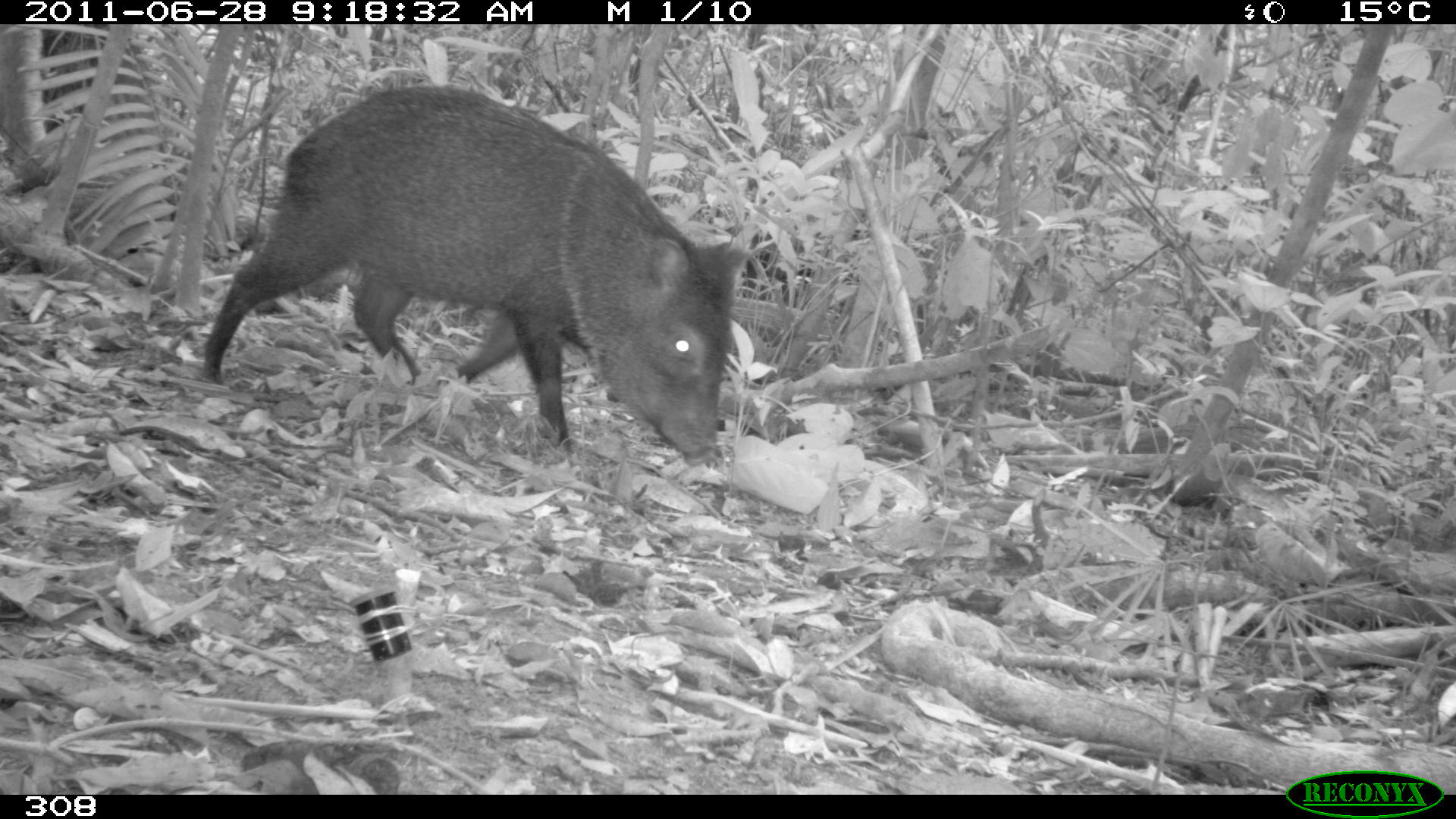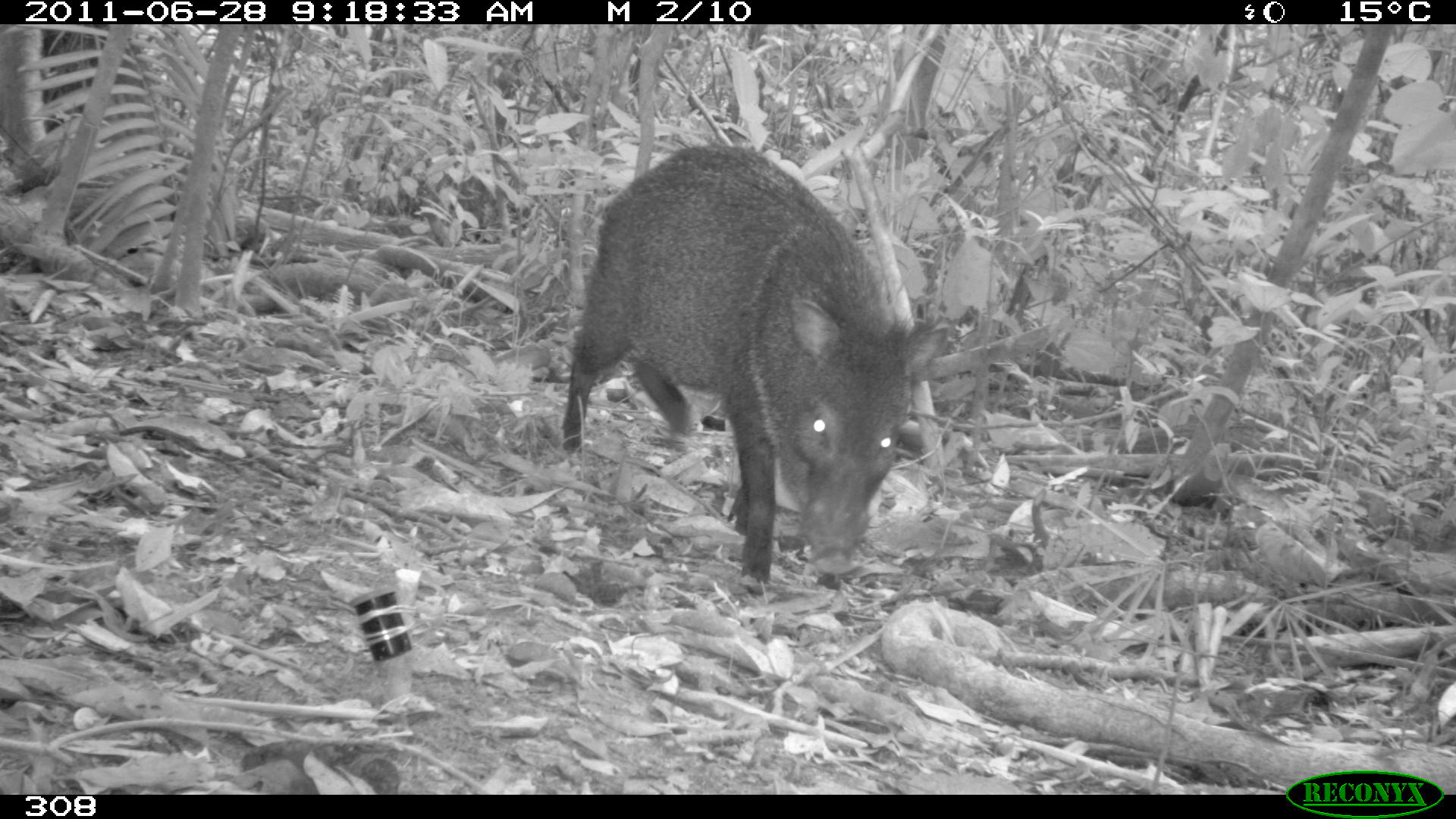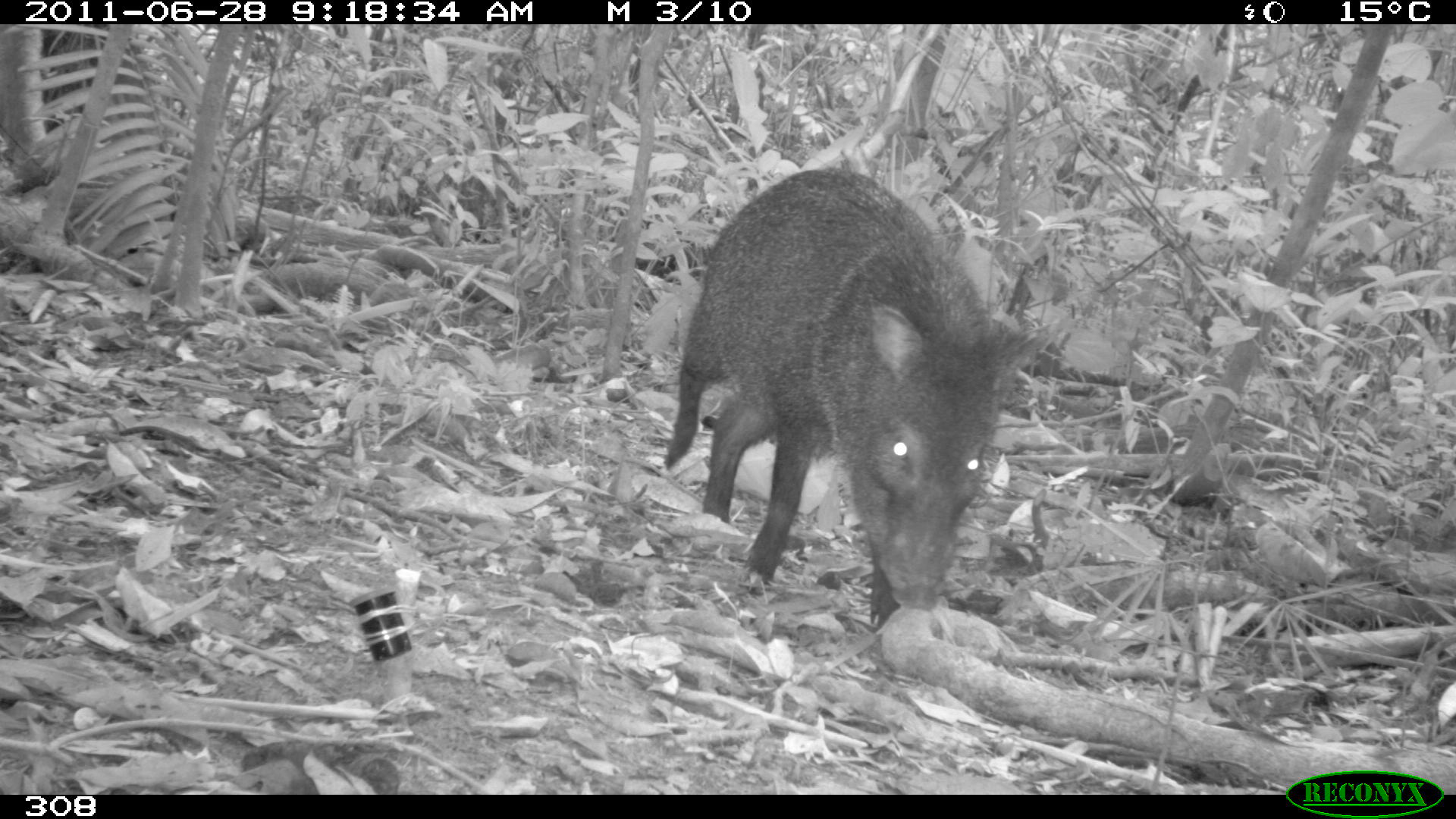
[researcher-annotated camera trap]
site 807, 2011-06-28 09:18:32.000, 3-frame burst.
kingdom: Animalia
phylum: Chordata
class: Mammalia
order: Artiodactyla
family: Tayassuidae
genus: Pecari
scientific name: Pecari tajacu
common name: collared peccary